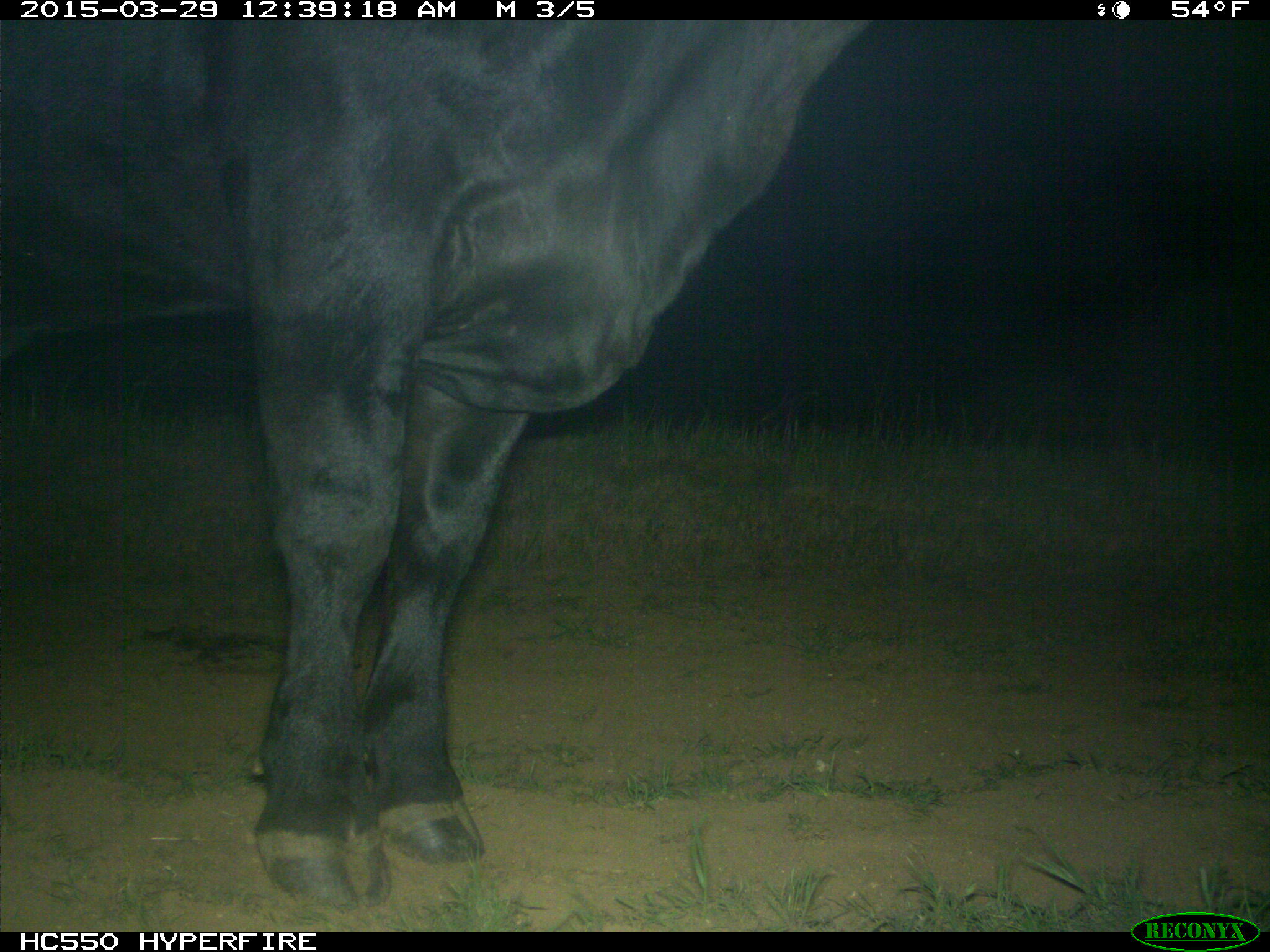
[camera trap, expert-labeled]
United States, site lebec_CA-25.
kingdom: Animalia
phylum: Chordata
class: Mammalia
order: Artiodactyla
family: Bovidae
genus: Bos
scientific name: Bos taurus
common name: domestic cow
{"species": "Bos taurus (domestic cow)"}